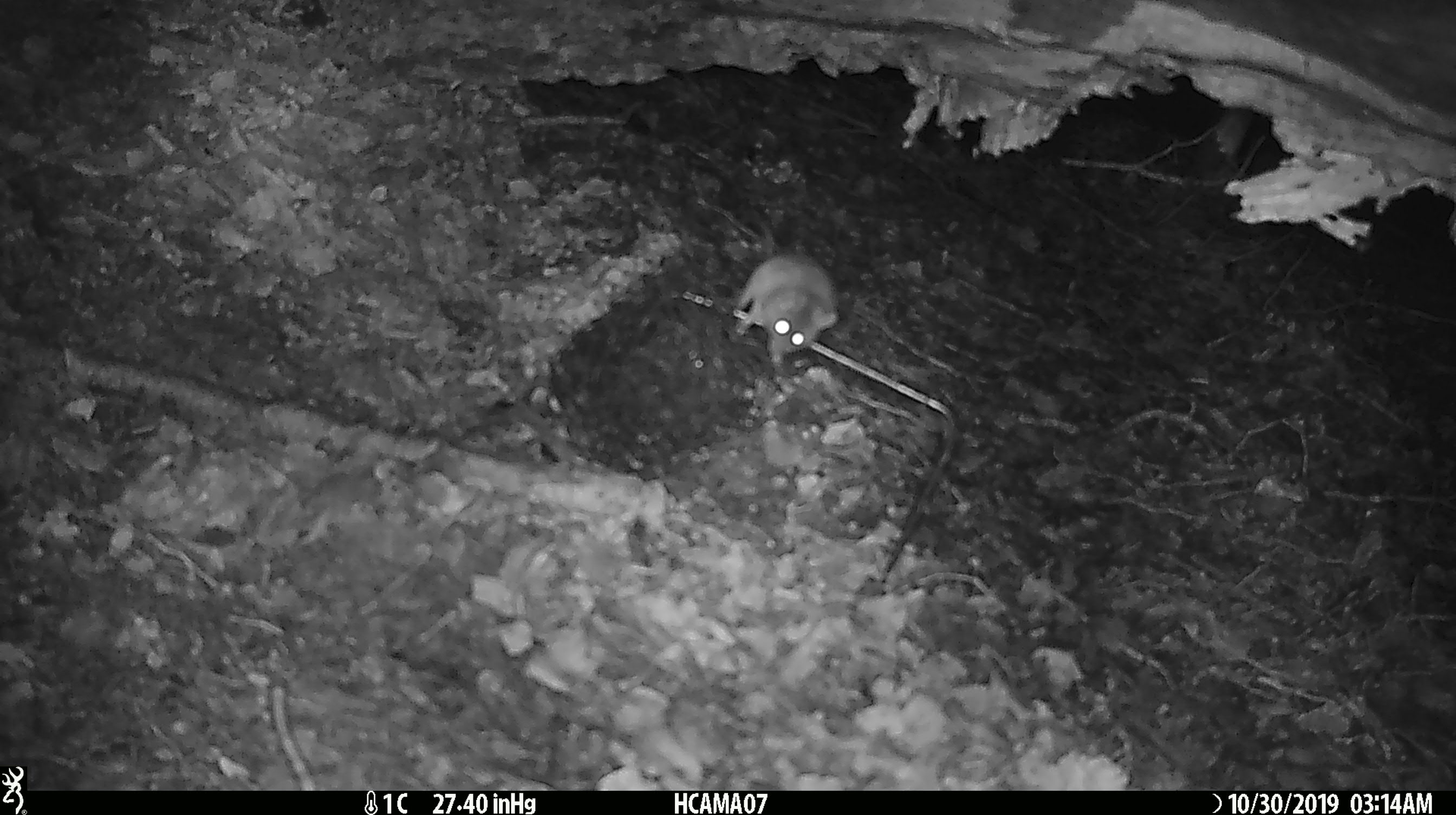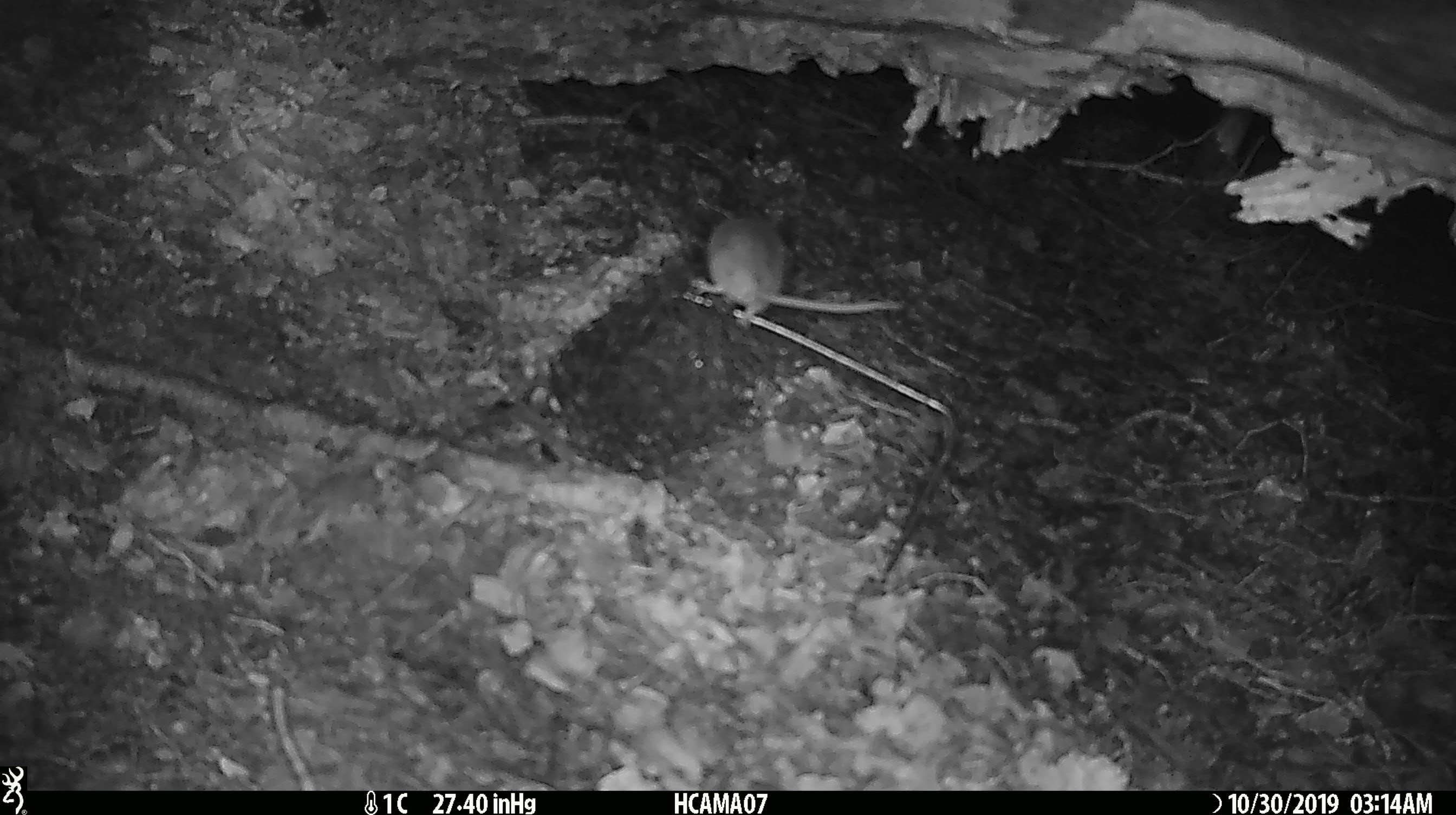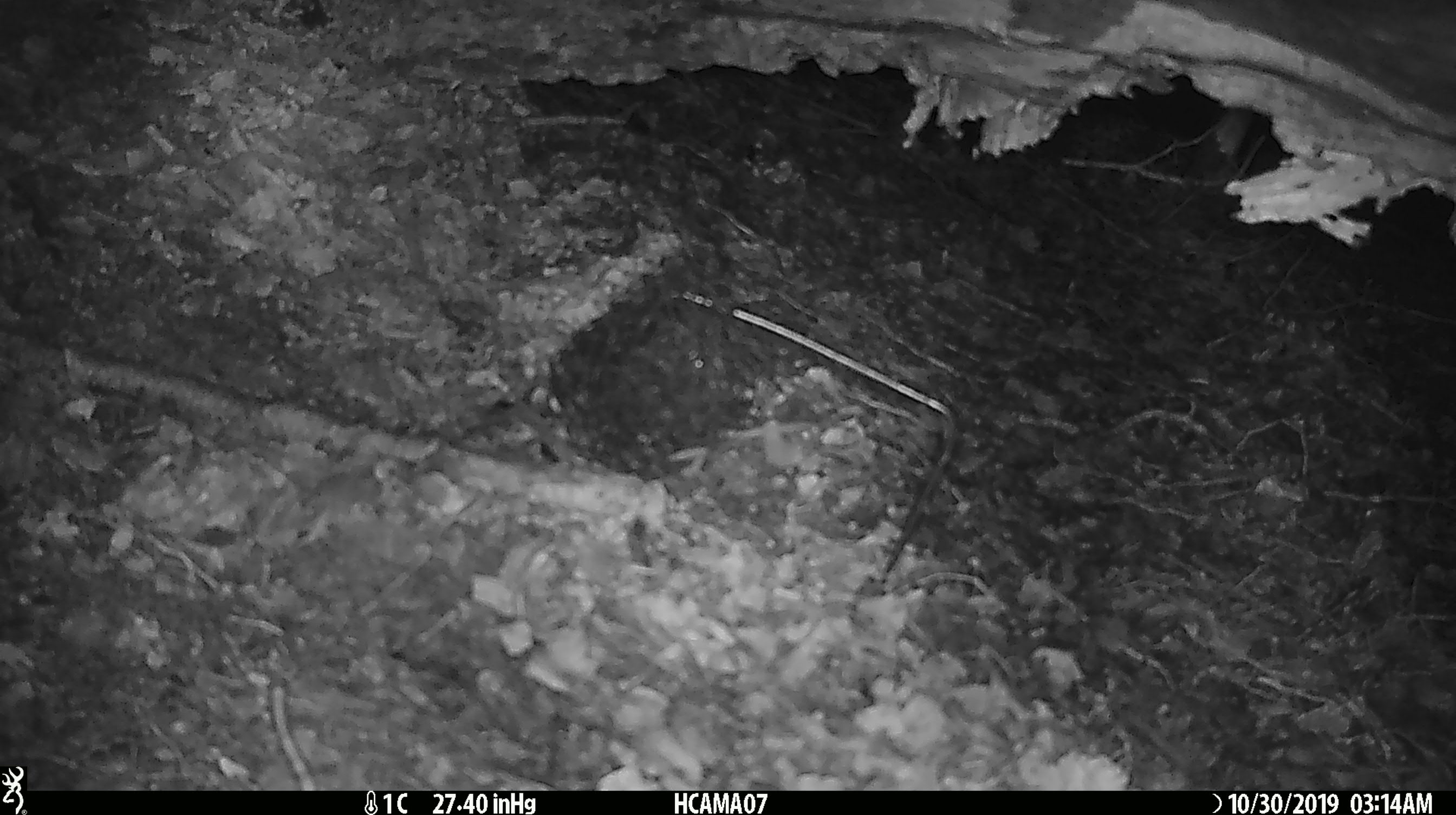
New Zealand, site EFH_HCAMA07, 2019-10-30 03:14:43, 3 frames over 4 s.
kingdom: Animalia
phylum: Chordata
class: Mammalia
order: Rodentia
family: Muridae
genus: Mus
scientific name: Mus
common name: mouse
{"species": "mouse (Mus)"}